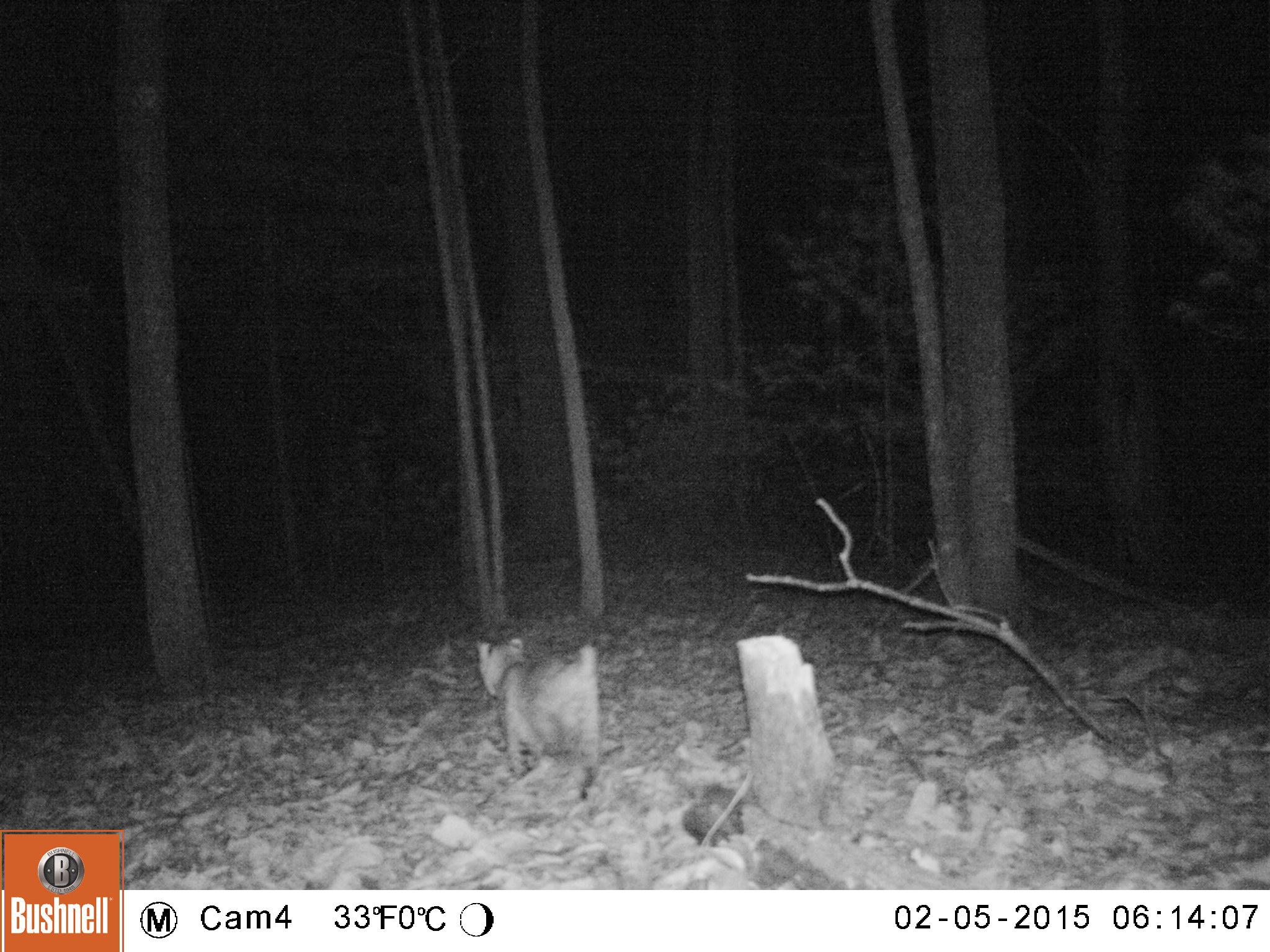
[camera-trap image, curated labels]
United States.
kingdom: Animalia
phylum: Chordata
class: Mammalia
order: Carnivora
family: Felidae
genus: Lynx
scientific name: Lynx rufus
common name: bobcat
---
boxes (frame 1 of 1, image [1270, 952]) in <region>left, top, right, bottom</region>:
Bobcat: <region>463, 626, 621, 794</region>